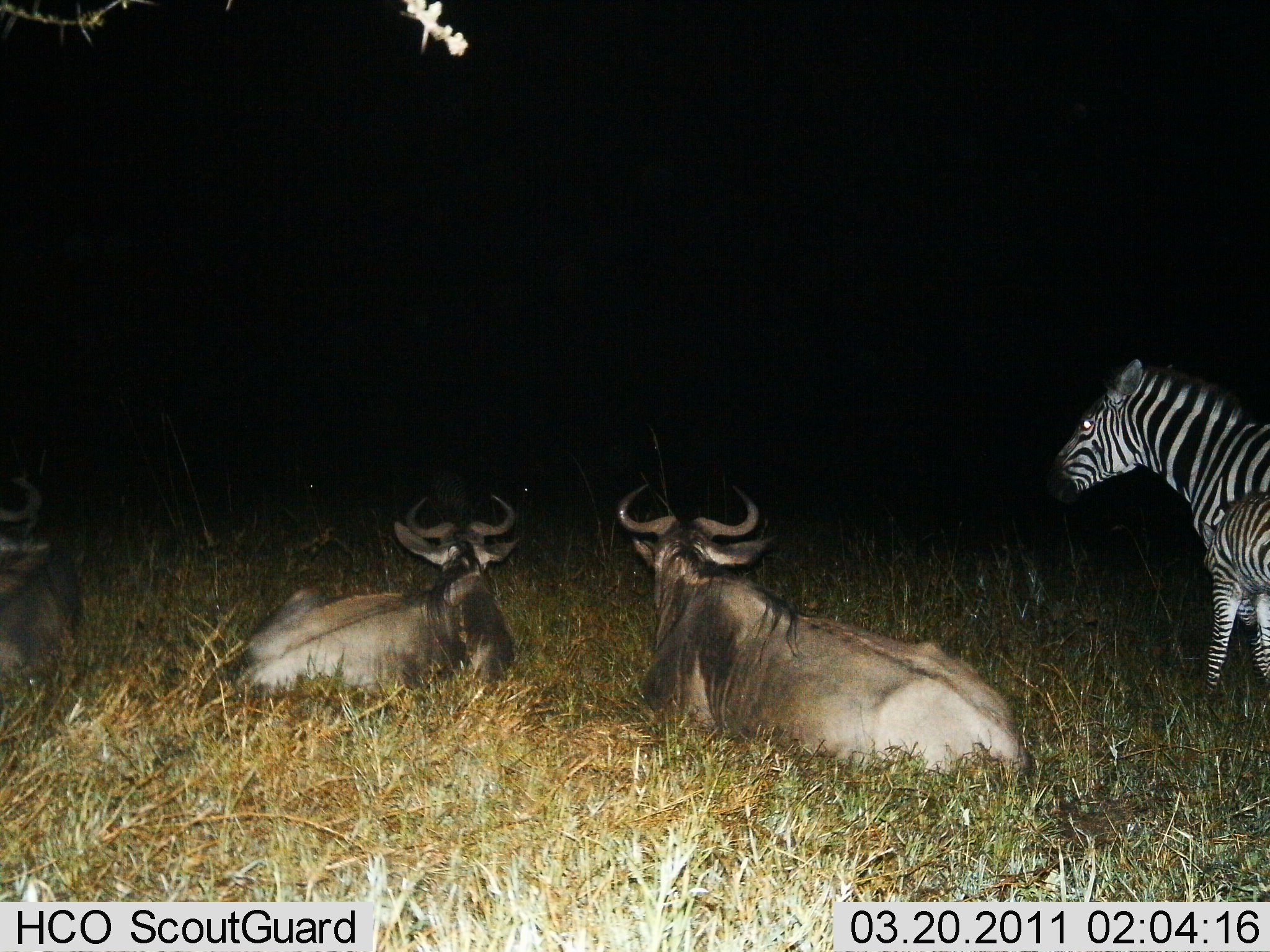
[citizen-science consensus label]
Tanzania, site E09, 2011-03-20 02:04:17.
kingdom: Animalia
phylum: Chordata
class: Mammalia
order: Artiodactyla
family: Bovidae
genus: Connochaetes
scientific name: Connochaetes taurinus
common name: blue wildebeest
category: wildebeest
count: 3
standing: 0%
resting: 100%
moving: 0%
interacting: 0%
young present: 0%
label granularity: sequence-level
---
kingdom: Animalia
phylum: Chordata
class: Mammalia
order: Perissodactyla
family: Equidae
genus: Equus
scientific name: Equus quagga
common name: plains zebra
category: zebra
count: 2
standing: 92%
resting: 0%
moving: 0%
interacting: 8%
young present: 58%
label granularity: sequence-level